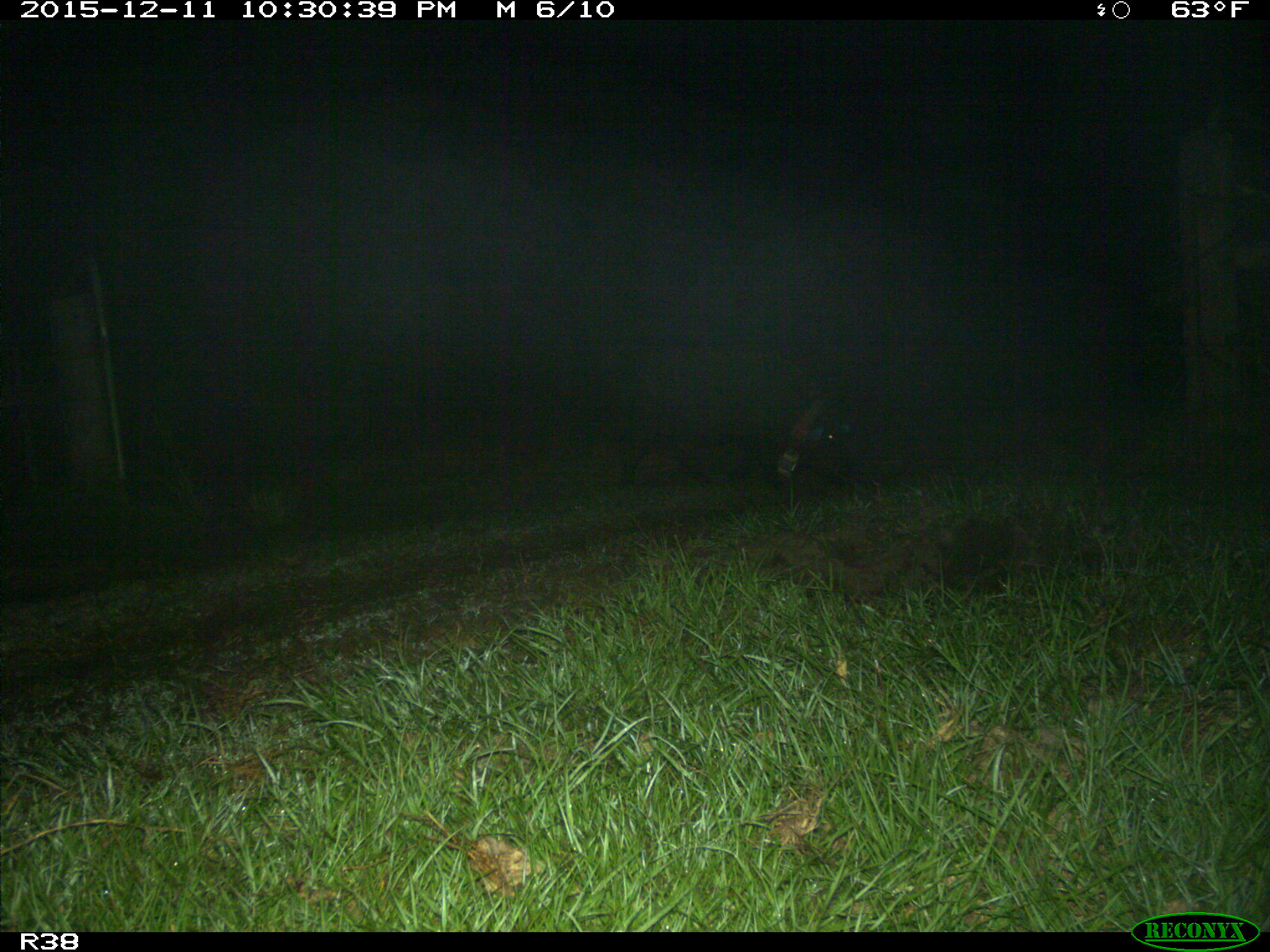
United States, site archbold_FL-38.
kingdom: Animalia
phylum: Chordata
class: Mammalia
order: Artiodactyla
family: Suidae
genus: Sus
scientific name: Sus scrofa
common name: wild boar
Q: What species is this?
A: Sus scrofa (wild boar).